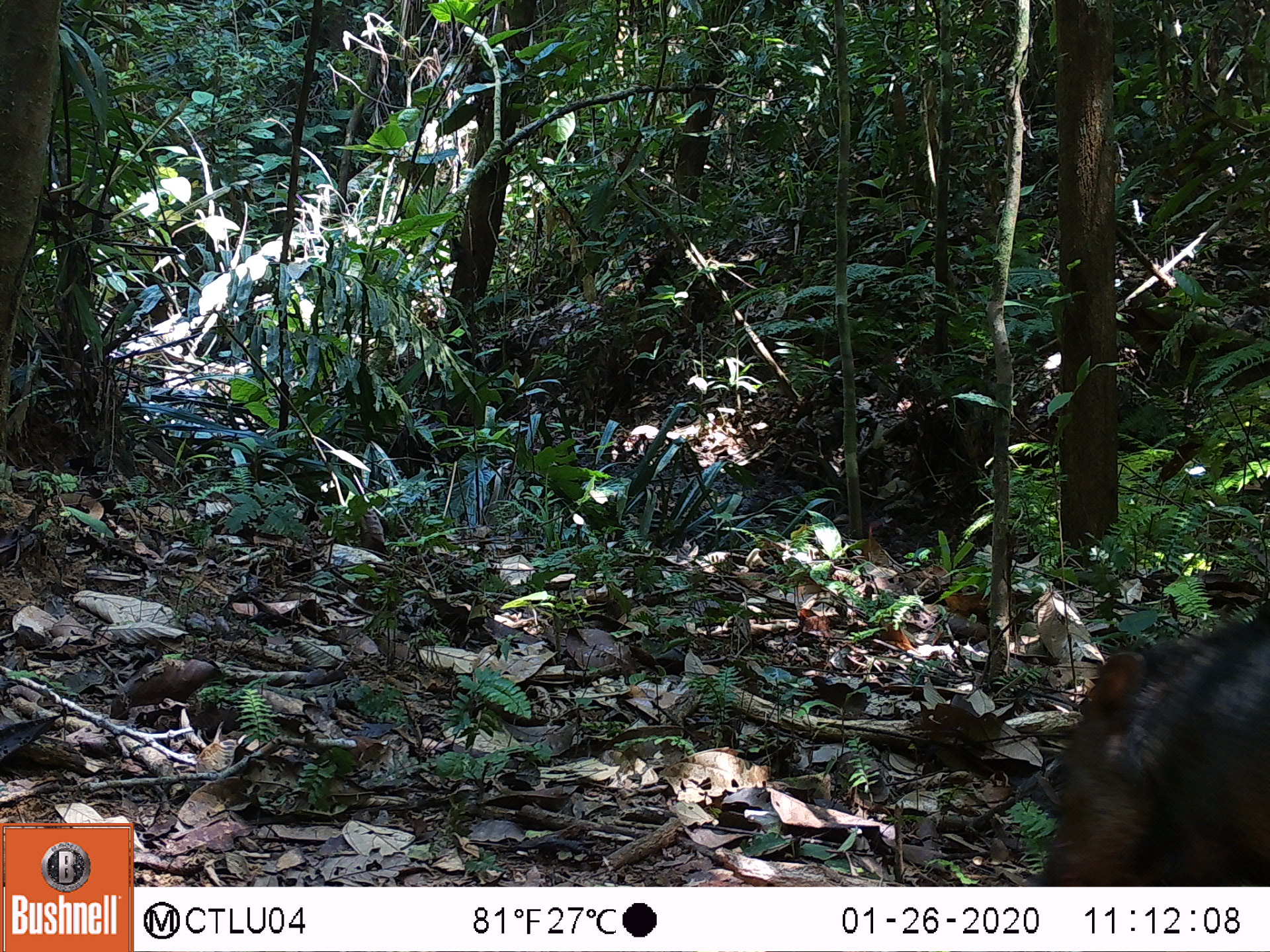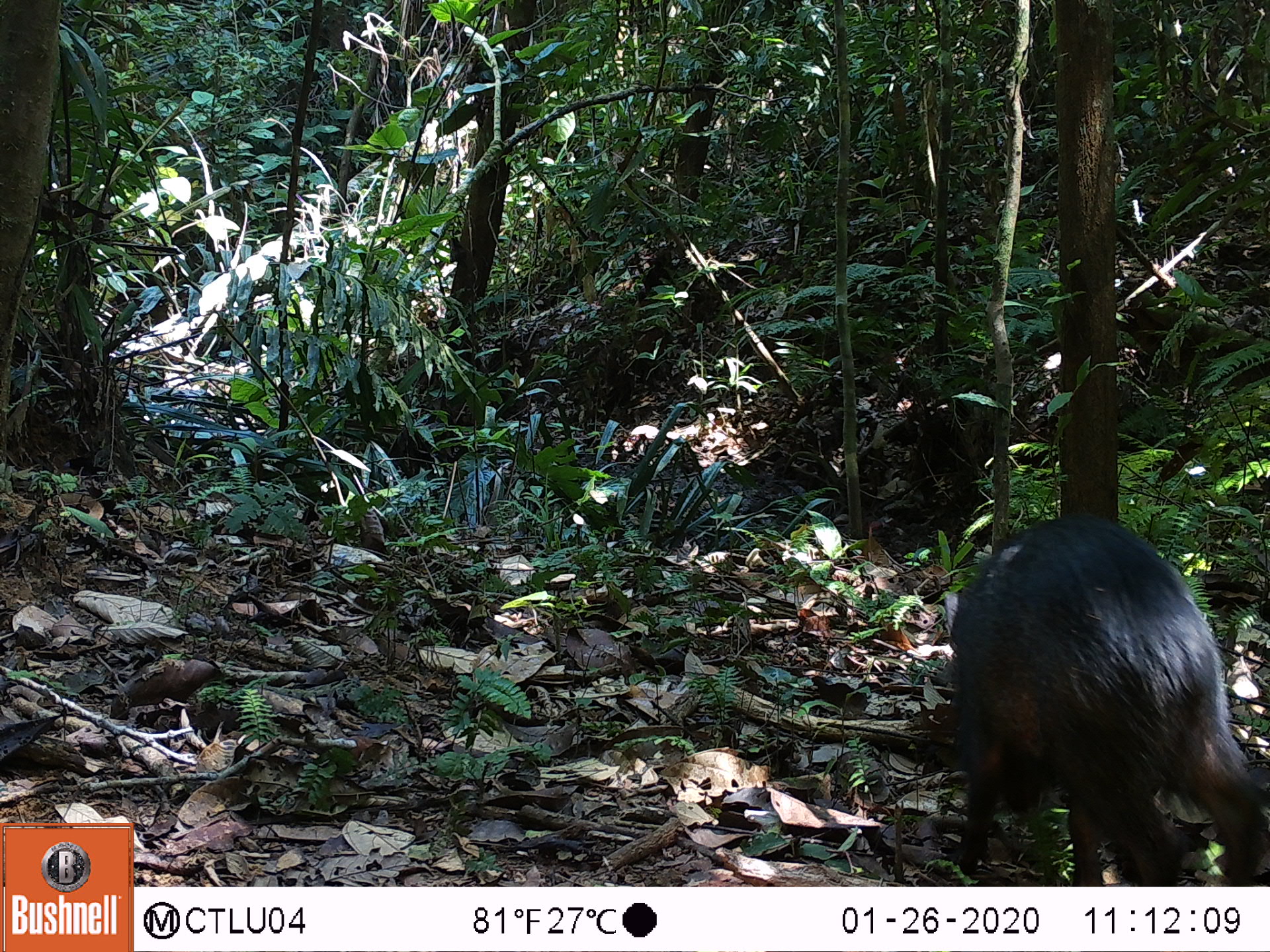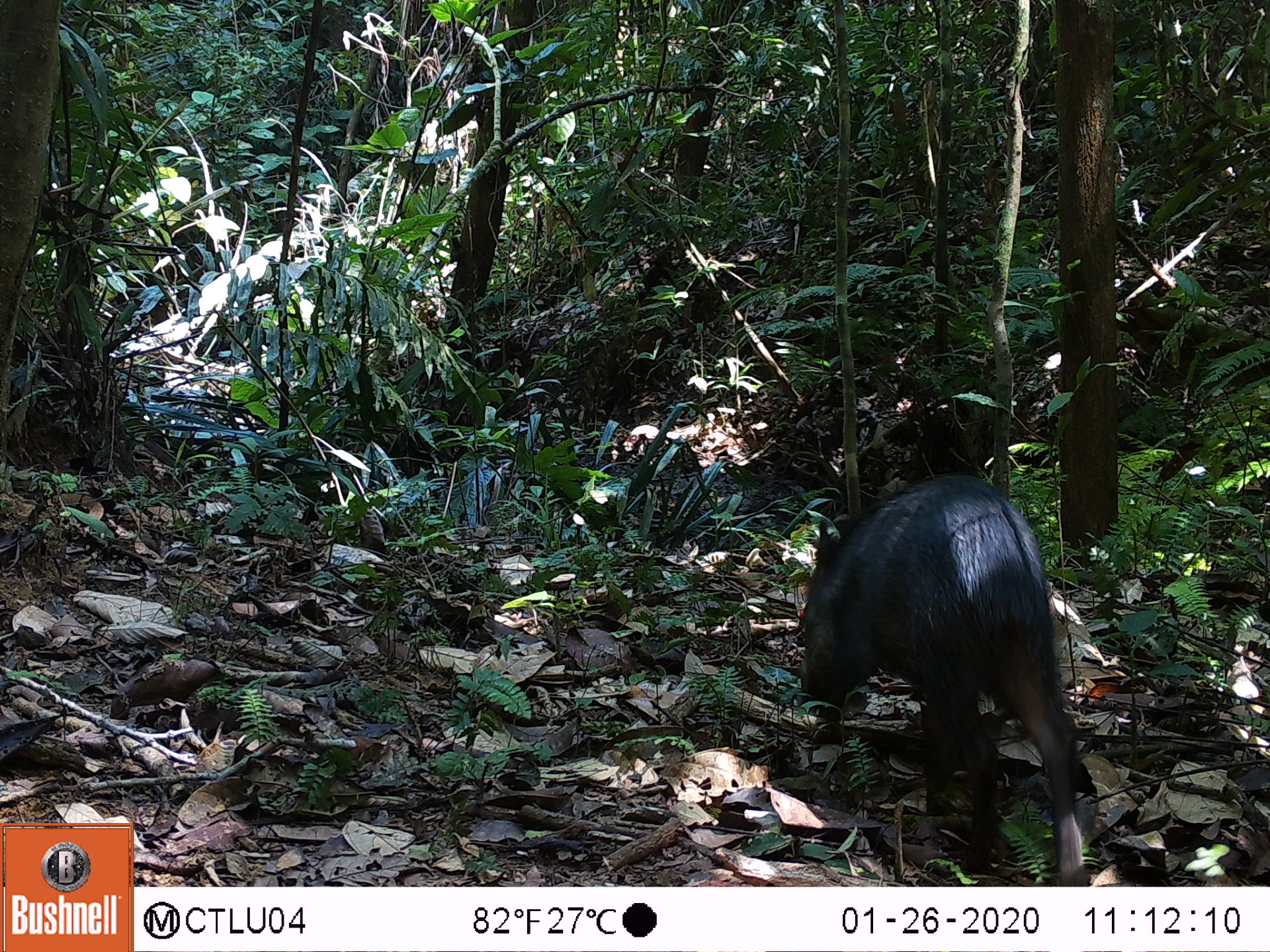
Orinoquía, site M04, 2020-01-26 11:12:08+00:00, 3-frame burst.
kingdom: Animalia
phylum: Chordata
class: Mammalia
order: Artiodactyla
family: Tayassuidae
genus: Pecari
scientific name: Pecari tajacu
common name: collared peccary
Collared peccary (Pecari tajacu).